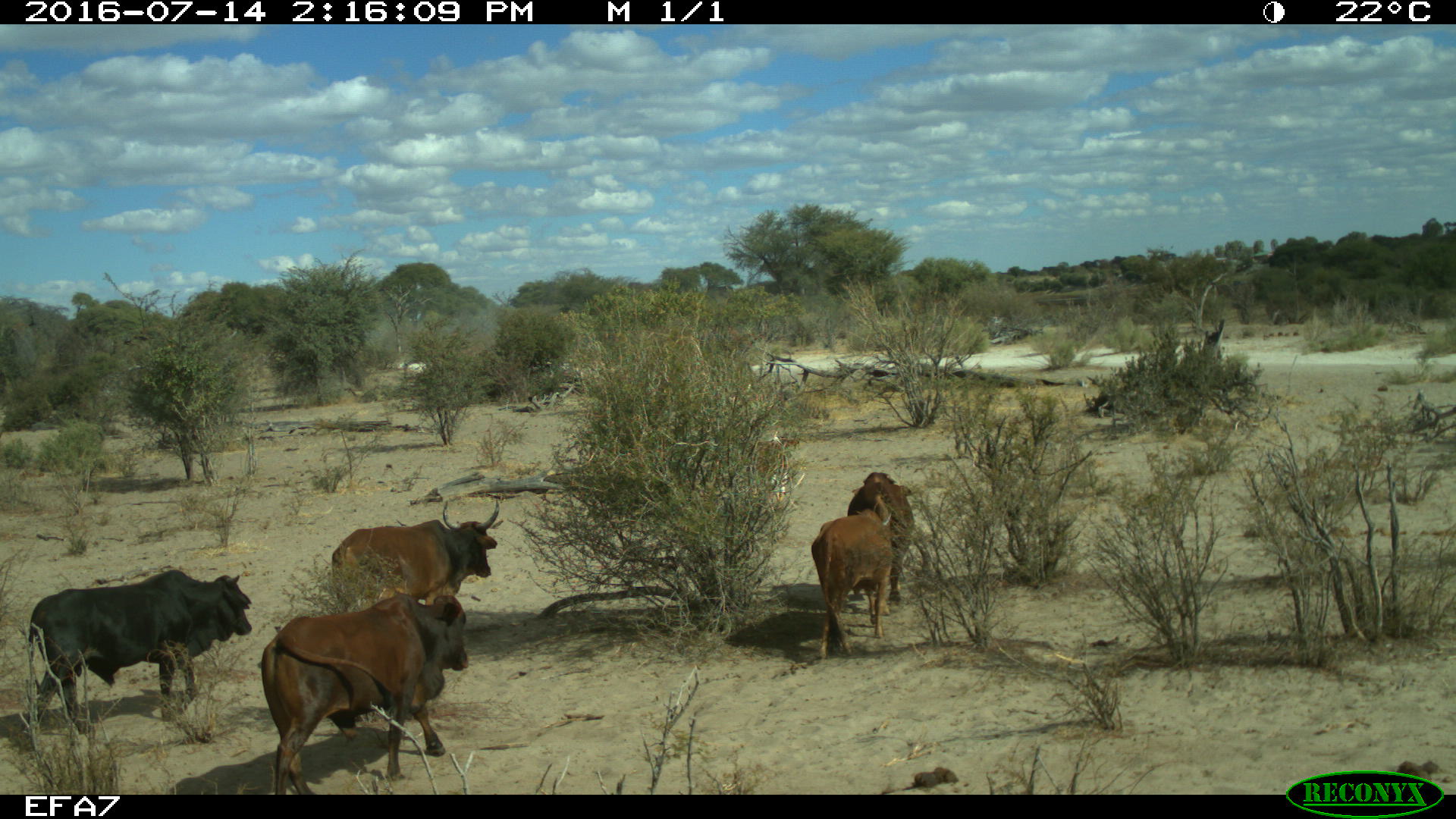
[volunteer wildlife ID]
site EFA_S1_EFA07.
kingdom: Animalia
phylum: Chordata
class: Mammalia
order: Artiodactyla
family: Bovidae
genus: Bos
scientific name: Bos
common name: cattle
Cattle (Bos), count 5. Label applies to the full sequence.